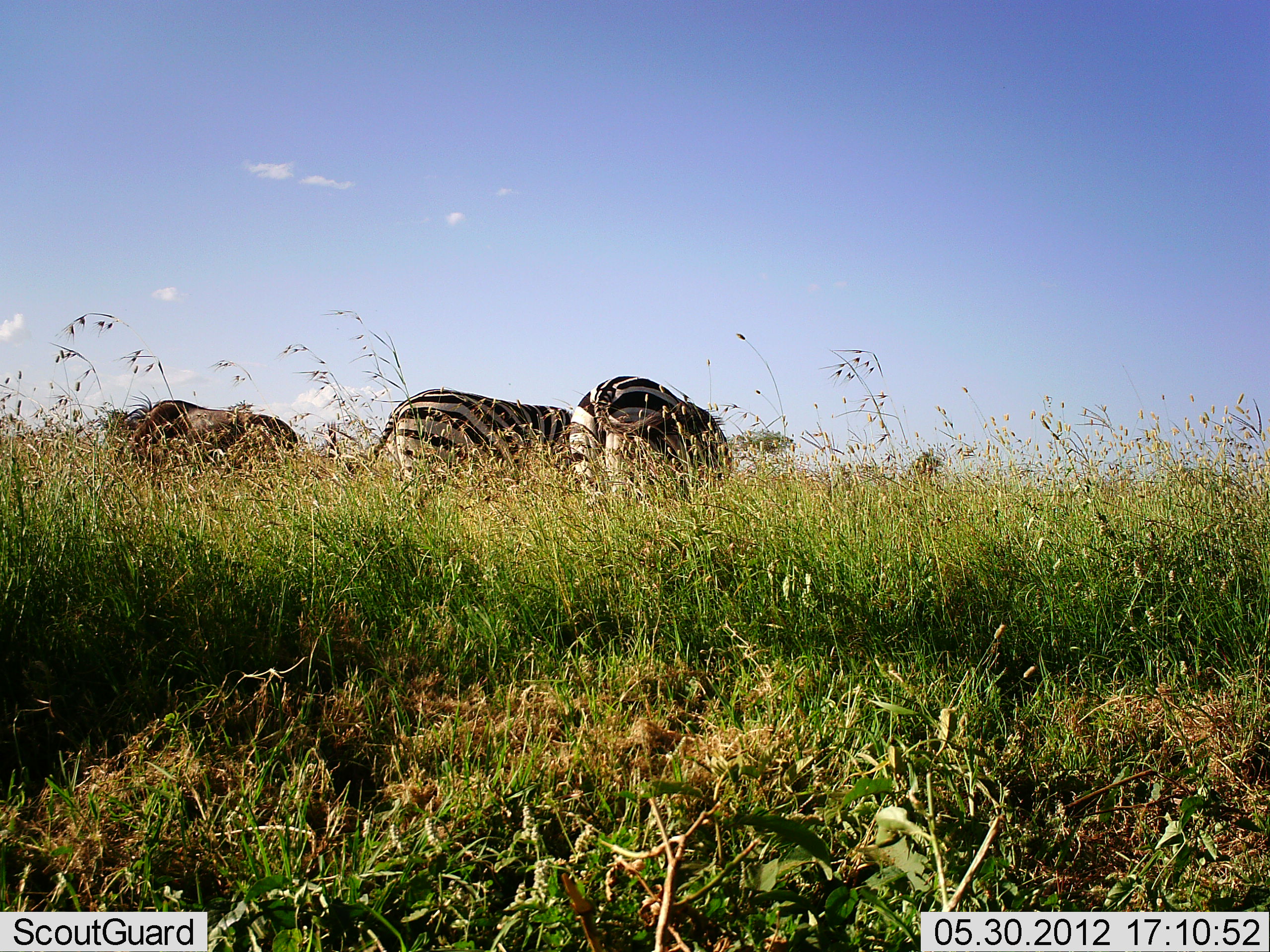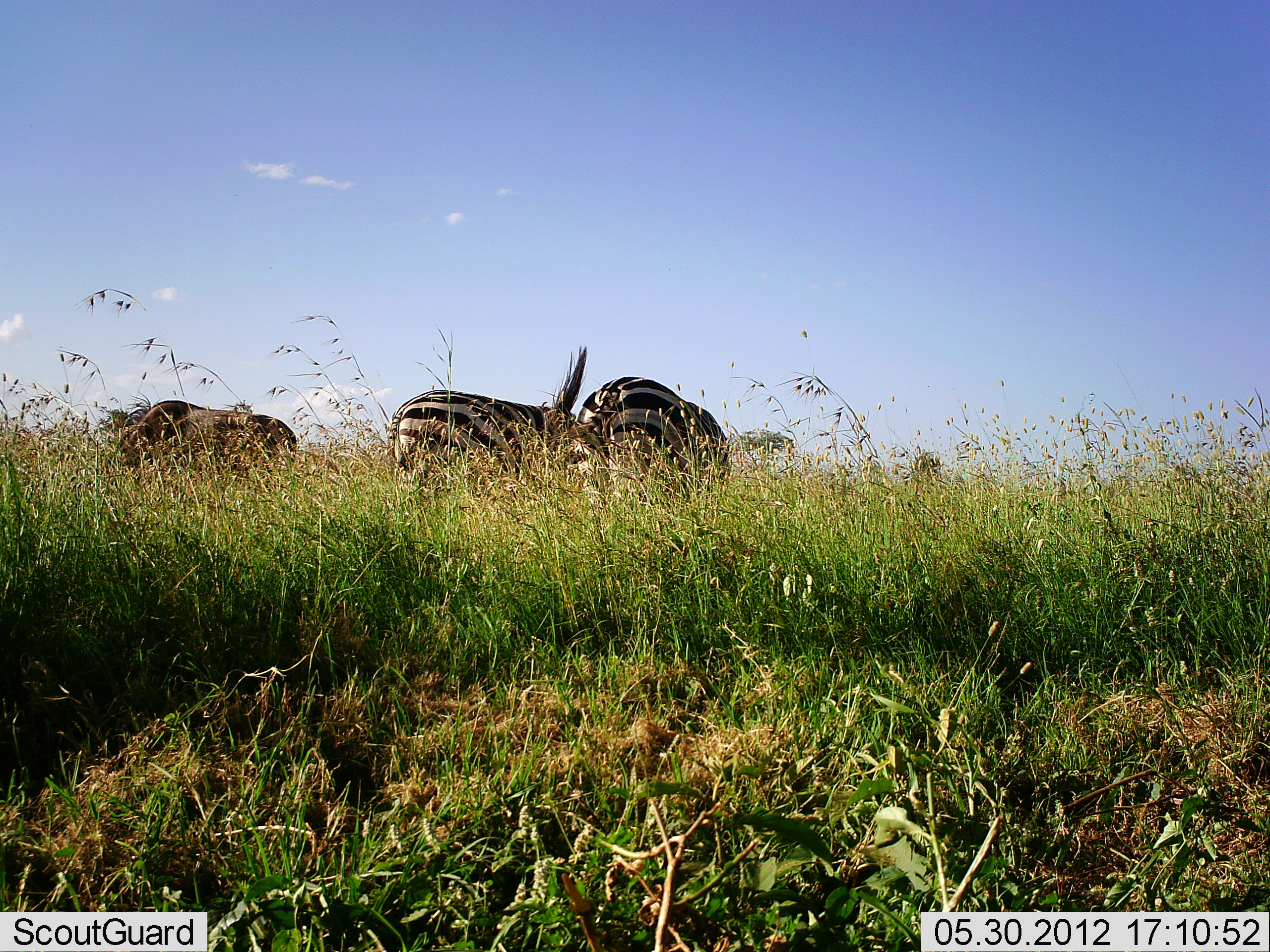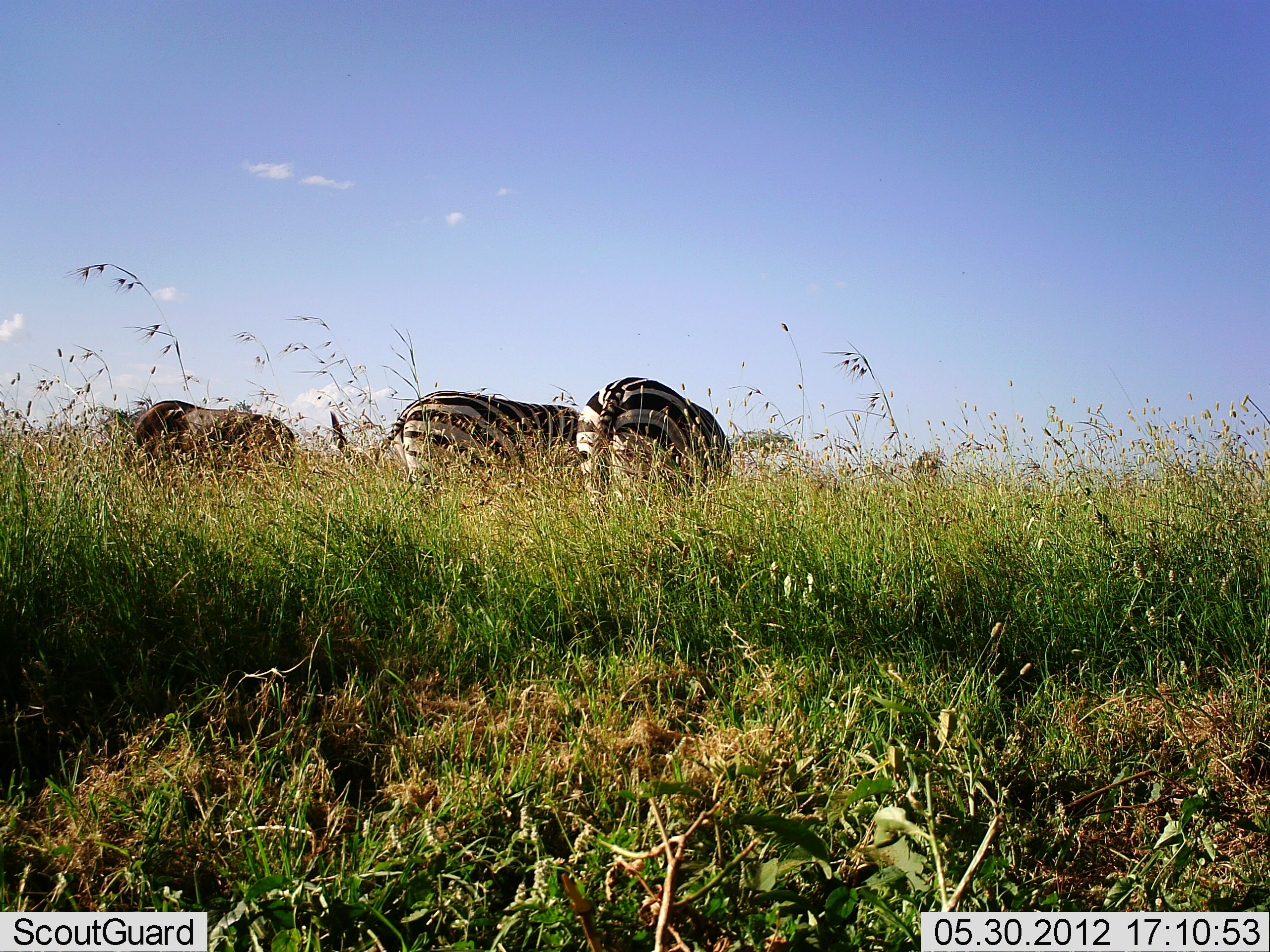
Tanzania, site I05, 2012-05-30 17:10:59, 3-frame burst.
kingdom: Animalia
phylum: Chordata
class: Mammalia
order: Artiodactyla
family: Bovidae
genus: Connochaetes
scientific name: Connochaetes taurinus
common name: blue wildebeest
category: wildebeest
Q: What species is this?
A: Wildebeest (blue wildebeest) (Connochaetes taurinus).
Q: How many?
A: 1.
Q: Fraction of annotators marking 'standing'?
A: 10%.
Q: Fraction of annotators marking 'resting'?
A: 0%.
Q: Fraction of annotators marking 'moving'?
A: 0%.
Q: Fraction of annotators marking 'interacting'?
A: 0%.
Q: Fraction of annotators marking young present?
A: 0%.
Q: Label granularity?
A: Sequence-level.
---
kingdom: Animalia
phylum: Chordata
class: Mammalia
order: Perissodactyla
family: Equidae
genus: Equus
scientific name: Equus quagga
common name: plains zebra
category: zebra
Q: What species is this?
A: Zebra (plains zebra) (Equus quagga).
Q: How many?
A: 2.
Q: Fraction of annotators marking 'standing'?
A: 12%.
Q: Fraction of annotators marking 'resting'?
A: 0%.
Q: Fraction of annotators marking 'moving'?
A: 0%.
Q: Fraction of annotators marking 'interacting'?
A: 0%.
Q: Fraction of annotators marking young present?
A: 0%.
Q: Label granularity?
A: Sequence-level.